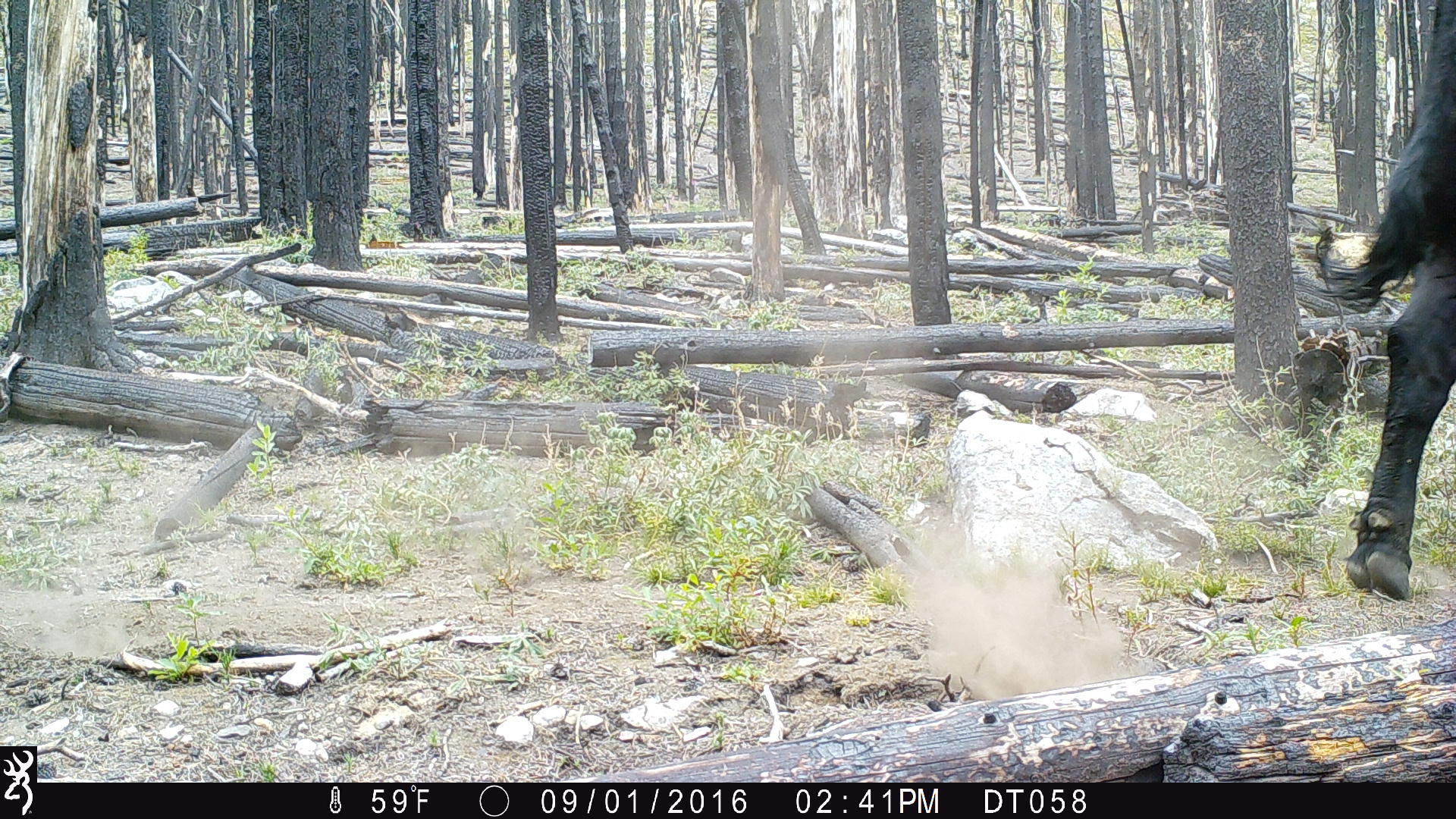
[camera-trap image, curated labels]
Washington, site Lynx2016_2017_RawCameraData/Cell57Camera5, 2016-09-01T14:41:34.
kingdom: Animalia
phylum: Chordata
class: Mammalia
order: Artiodactyla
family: Bovidae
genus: Bos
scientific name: Bos taurus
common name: domestic cattle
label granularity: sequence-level